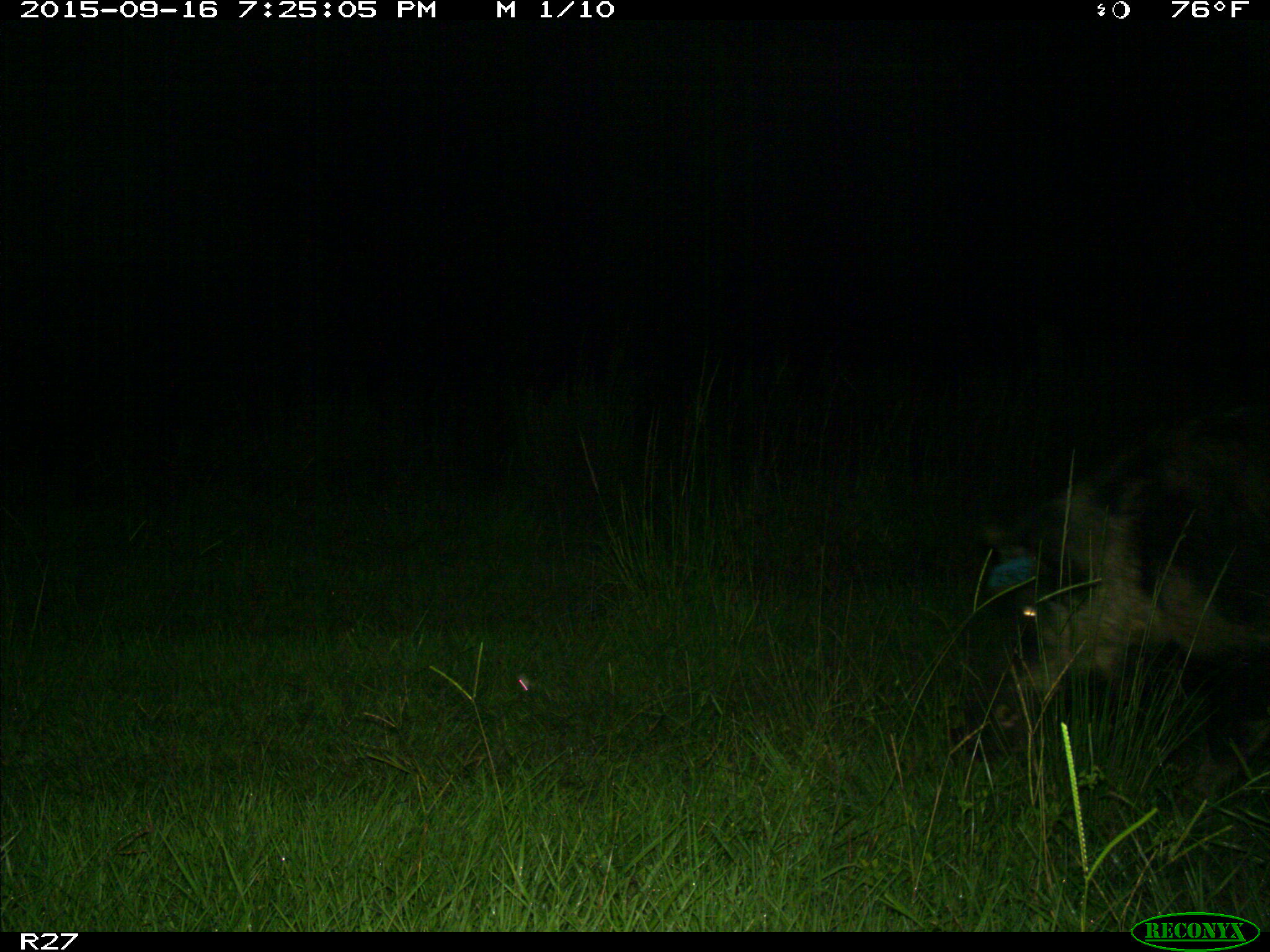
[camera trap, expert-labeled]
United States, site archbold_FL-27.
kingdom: Animalia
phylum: Chordata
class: Mammalia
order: Artiodactyla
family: Suidae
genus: Sus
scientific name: Sus scrofa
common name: wild boar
Sus scrofa (wild boar).